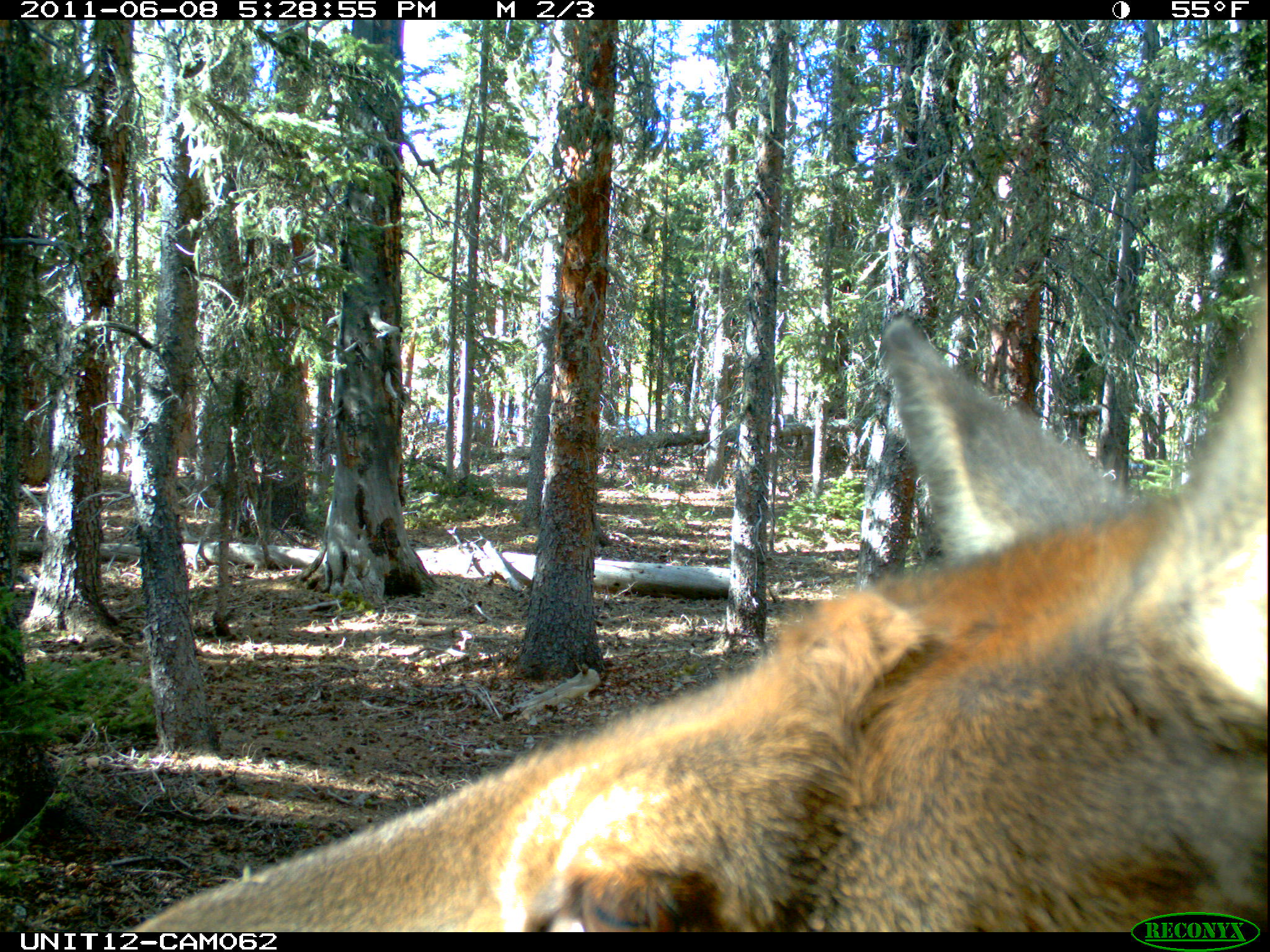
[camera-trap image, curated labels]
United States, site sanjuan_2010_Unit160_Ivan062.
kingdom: Animalia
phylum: Chordata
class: Mammalia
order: Artiodactyla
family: Cervidae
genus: Cervus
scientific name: Cervus elaphus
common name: red deer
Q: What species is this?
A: Cervus elaphus (red deer).